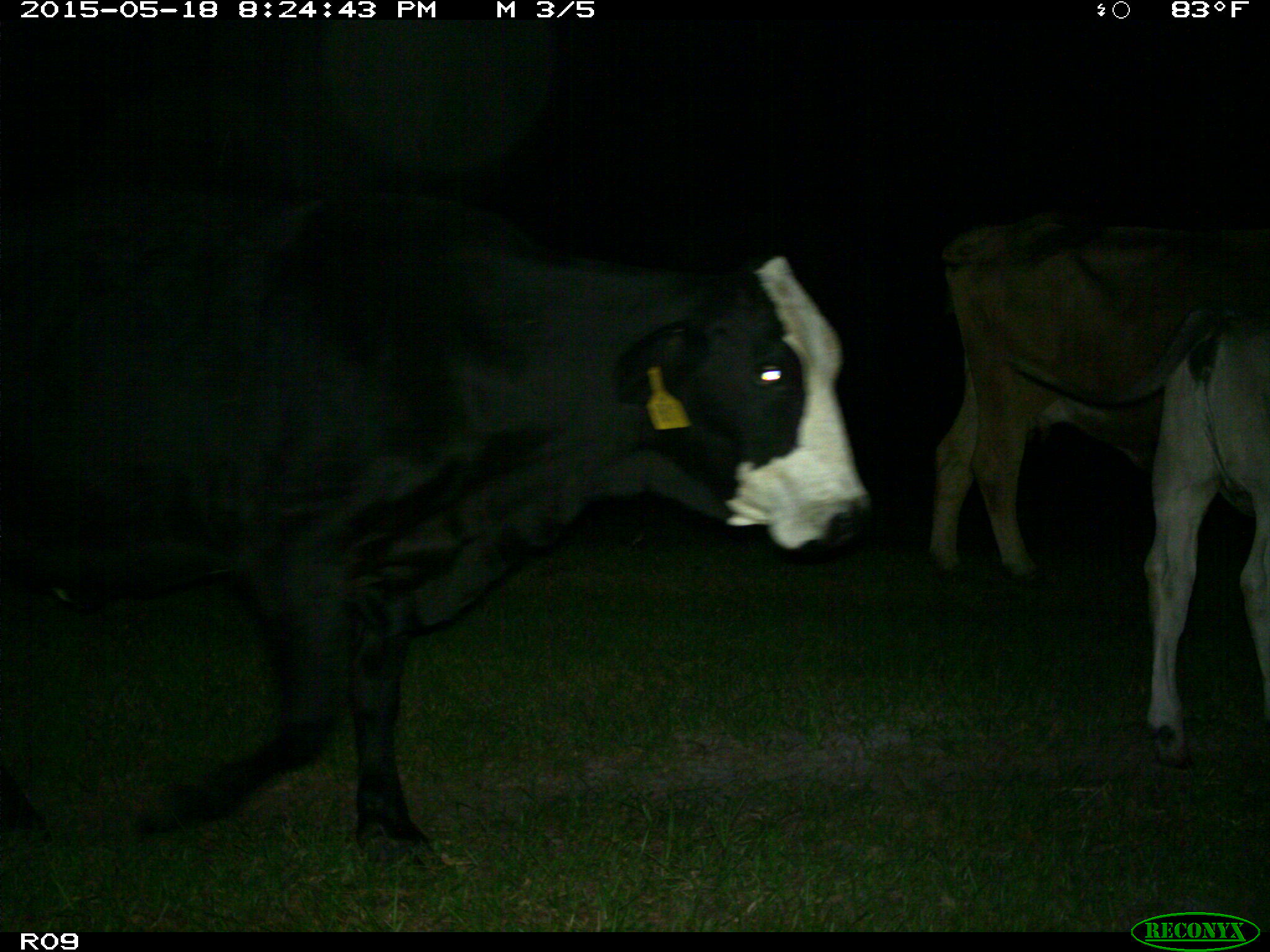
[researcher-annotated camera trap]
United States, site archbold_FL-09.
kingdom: Animalia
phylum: Chordata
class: Mammalia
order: Artiodactyla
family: Bovidae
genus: Bos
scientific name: Bos taurus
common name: domestic cow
Bos taurus (domestic cow).